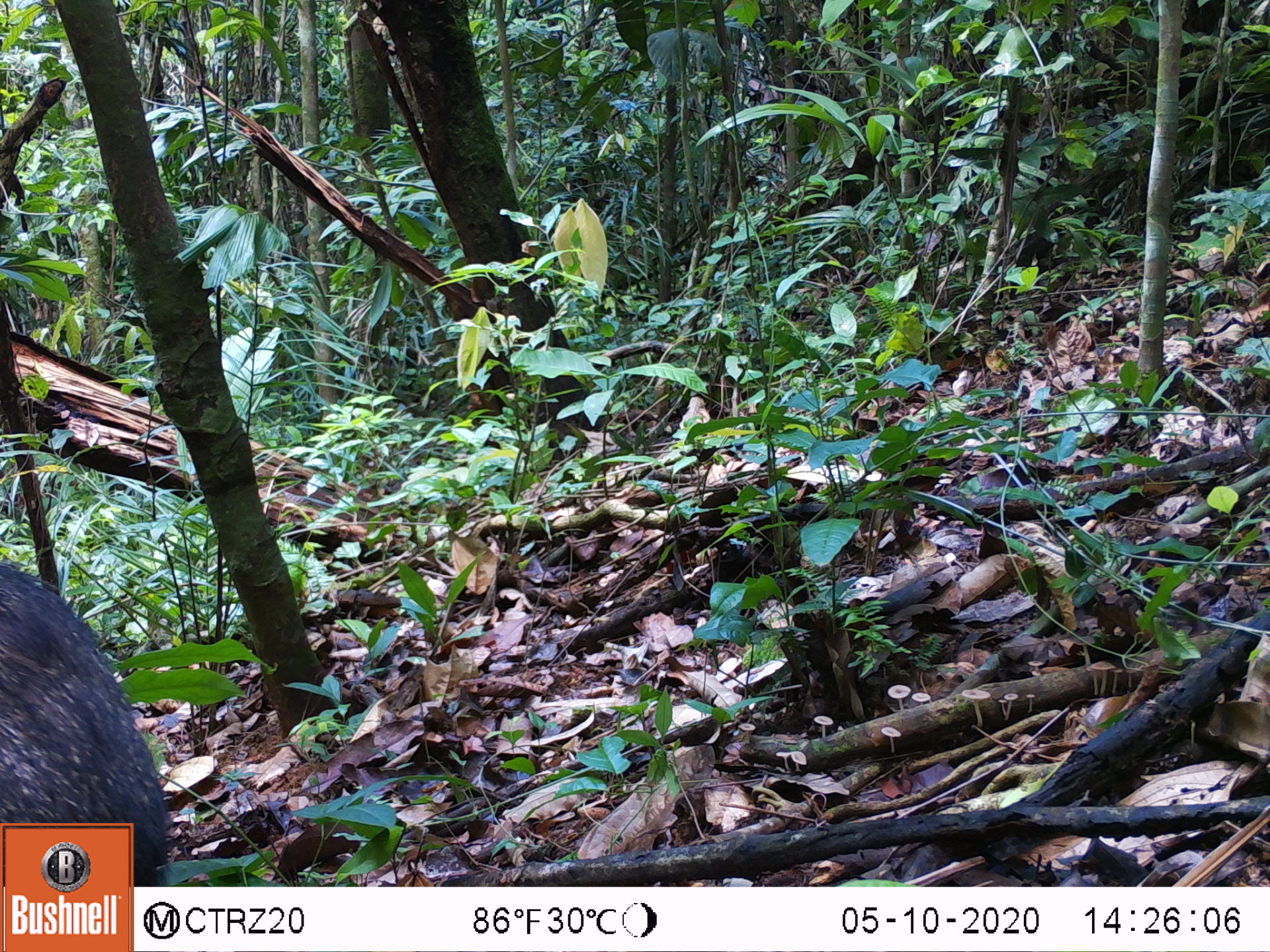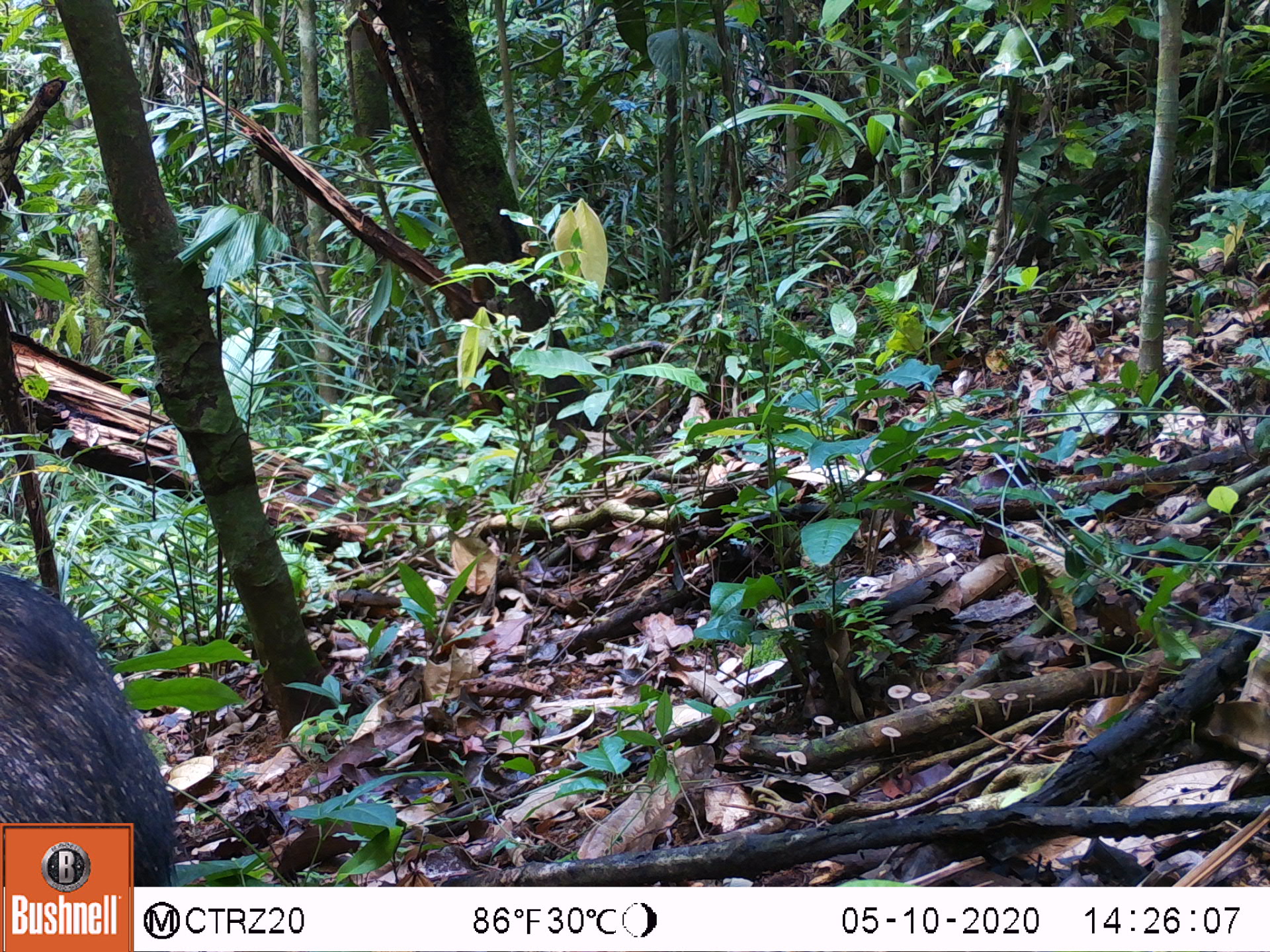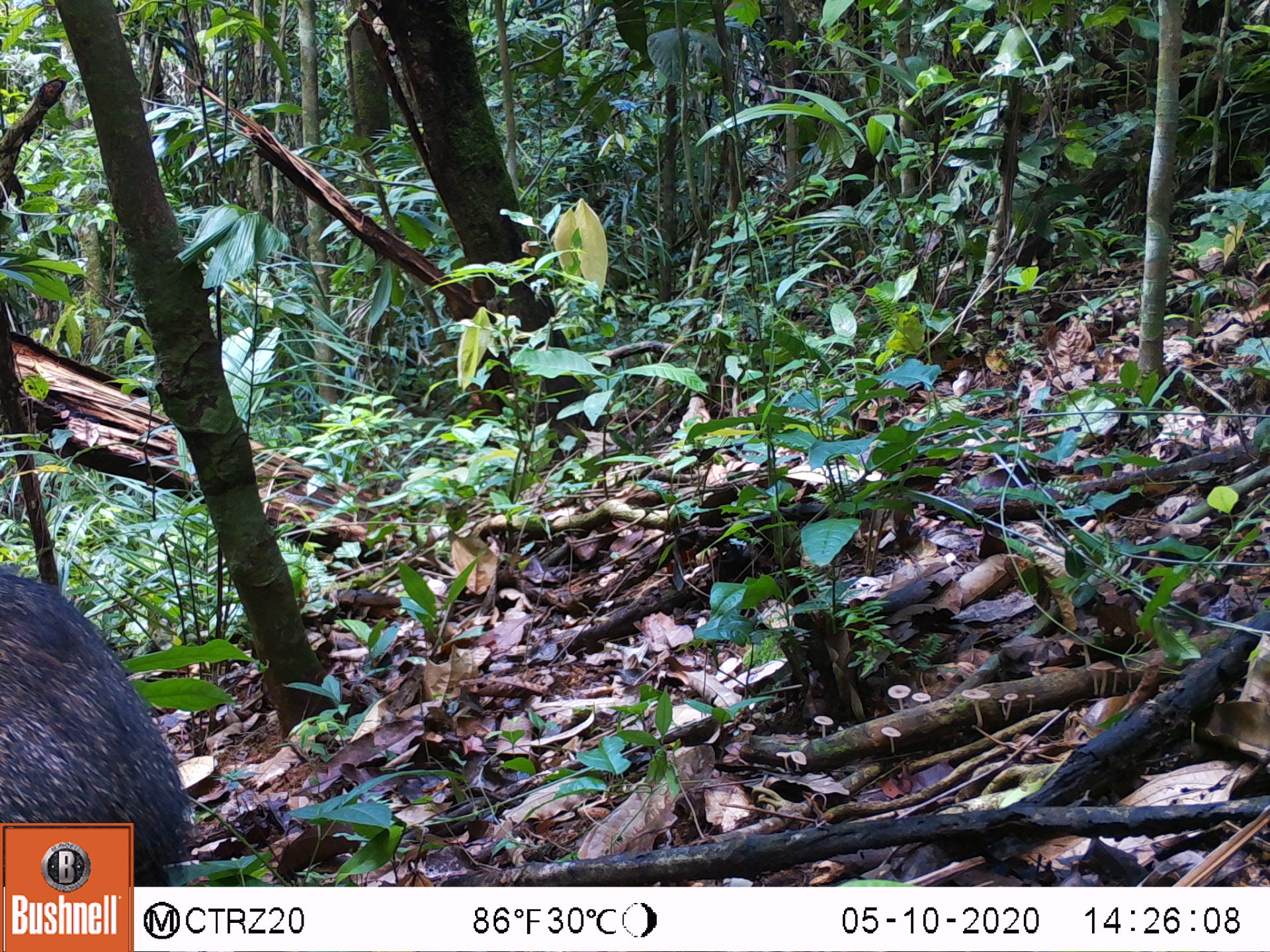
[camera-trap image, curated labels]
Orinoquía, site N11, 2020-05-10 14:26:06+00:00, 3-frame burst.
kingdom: Animalia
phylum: Chordata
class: Mammalia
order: Artiodactyla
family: Tayassuidae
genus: Pecari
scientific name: Pecari tajacu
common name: collared peccary